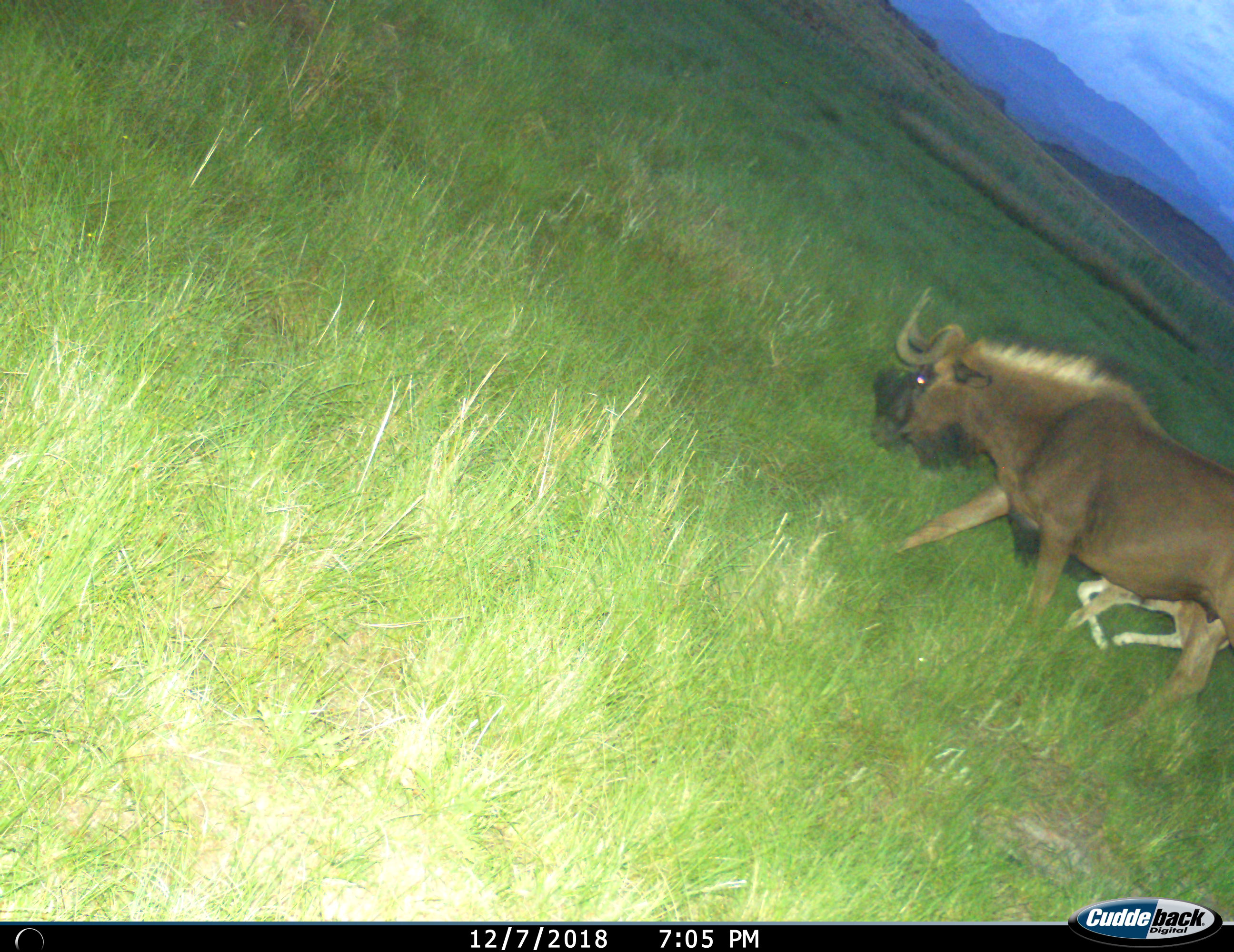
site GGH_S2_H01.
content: unidentified animal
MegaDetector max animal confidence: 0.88